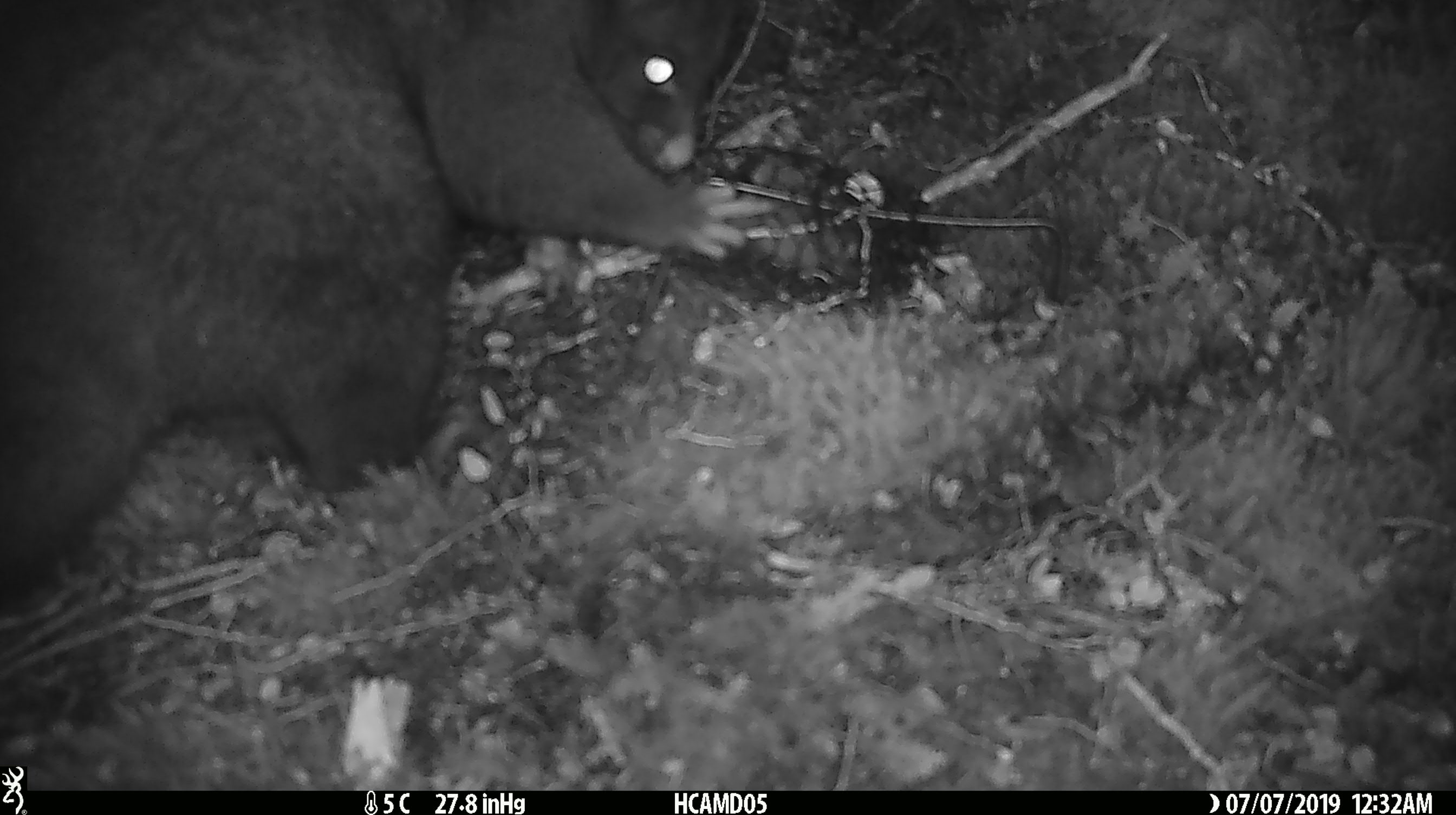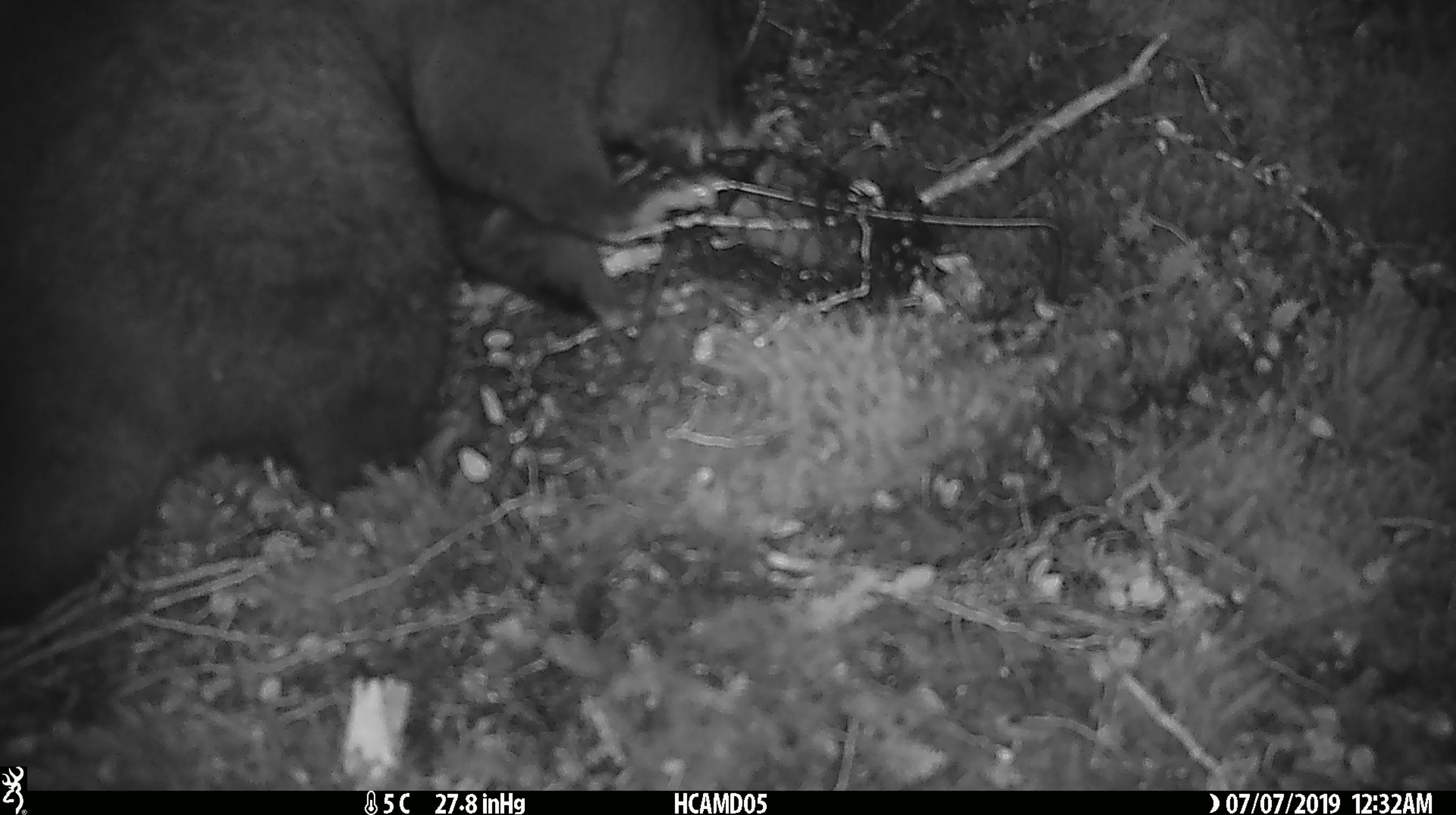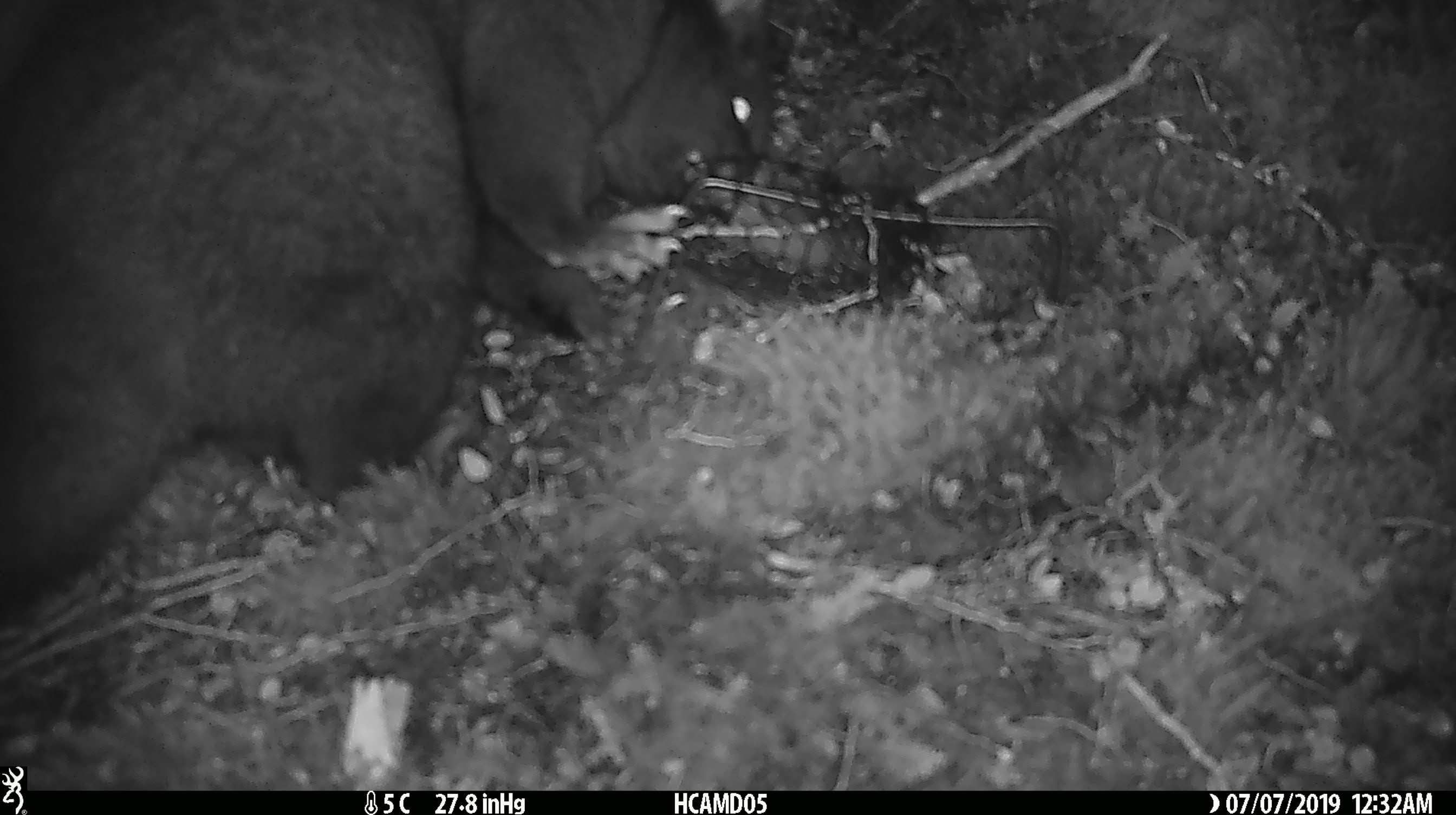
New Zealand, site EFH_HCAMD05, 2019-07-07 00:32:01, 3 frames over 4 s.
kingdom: Animalia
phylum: Chordata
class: Mammalia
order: Diprotodontia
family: Phalangeridae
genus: Trichosurus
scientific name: Trichosurus vulpecula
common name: common brushtail possum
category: possum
Possum (common brushtail possum) (Trichosurus vulpecula).